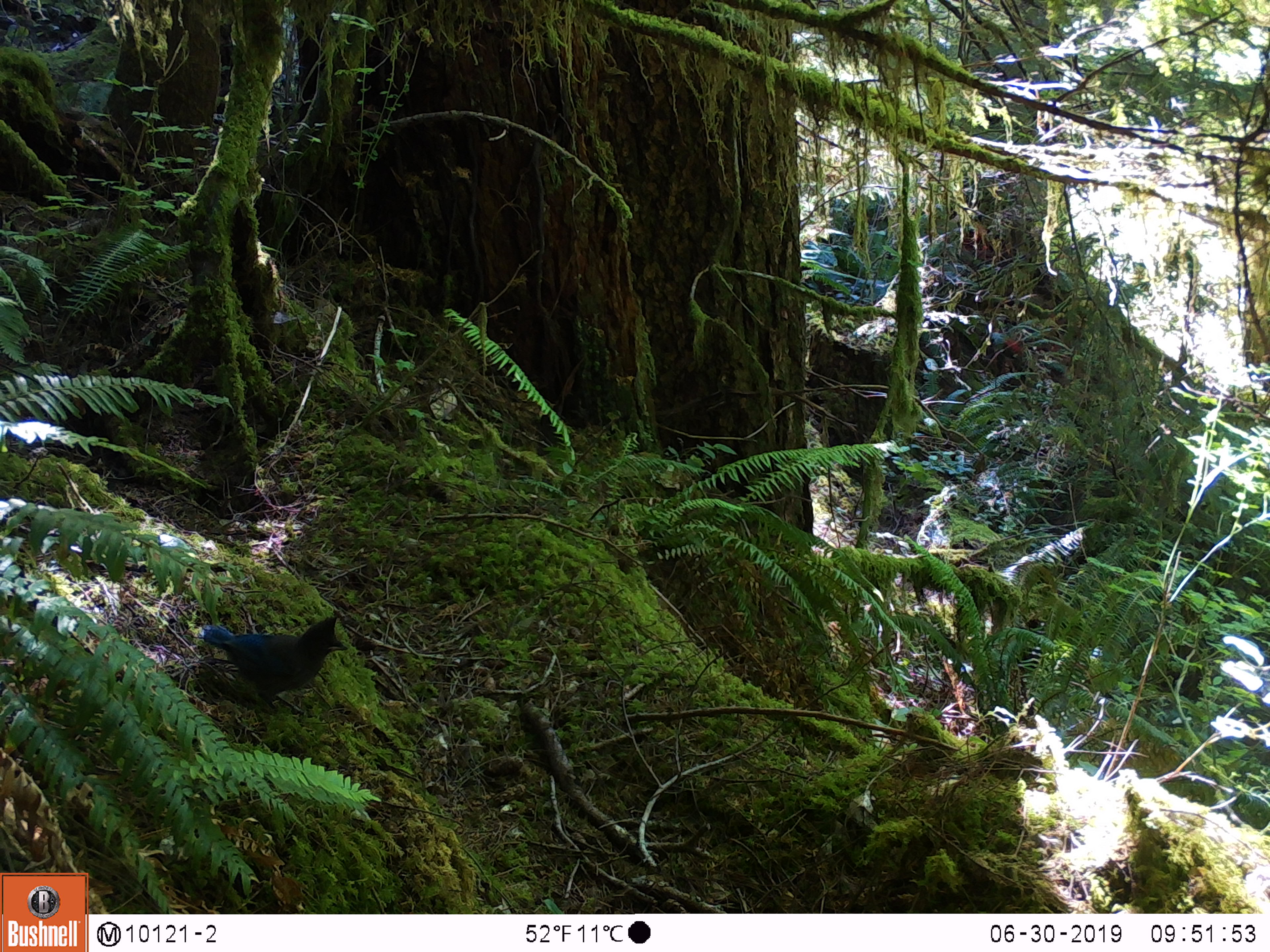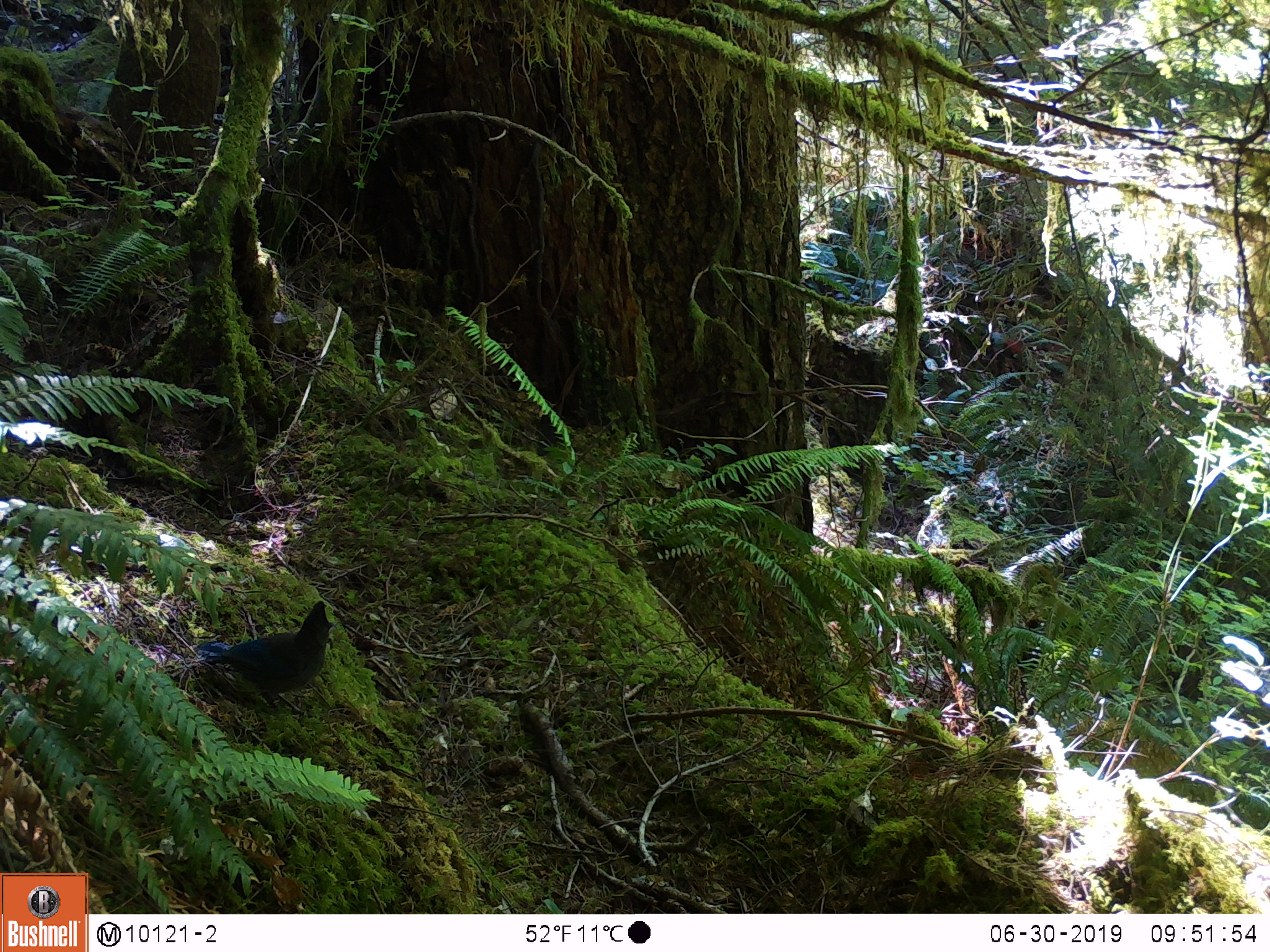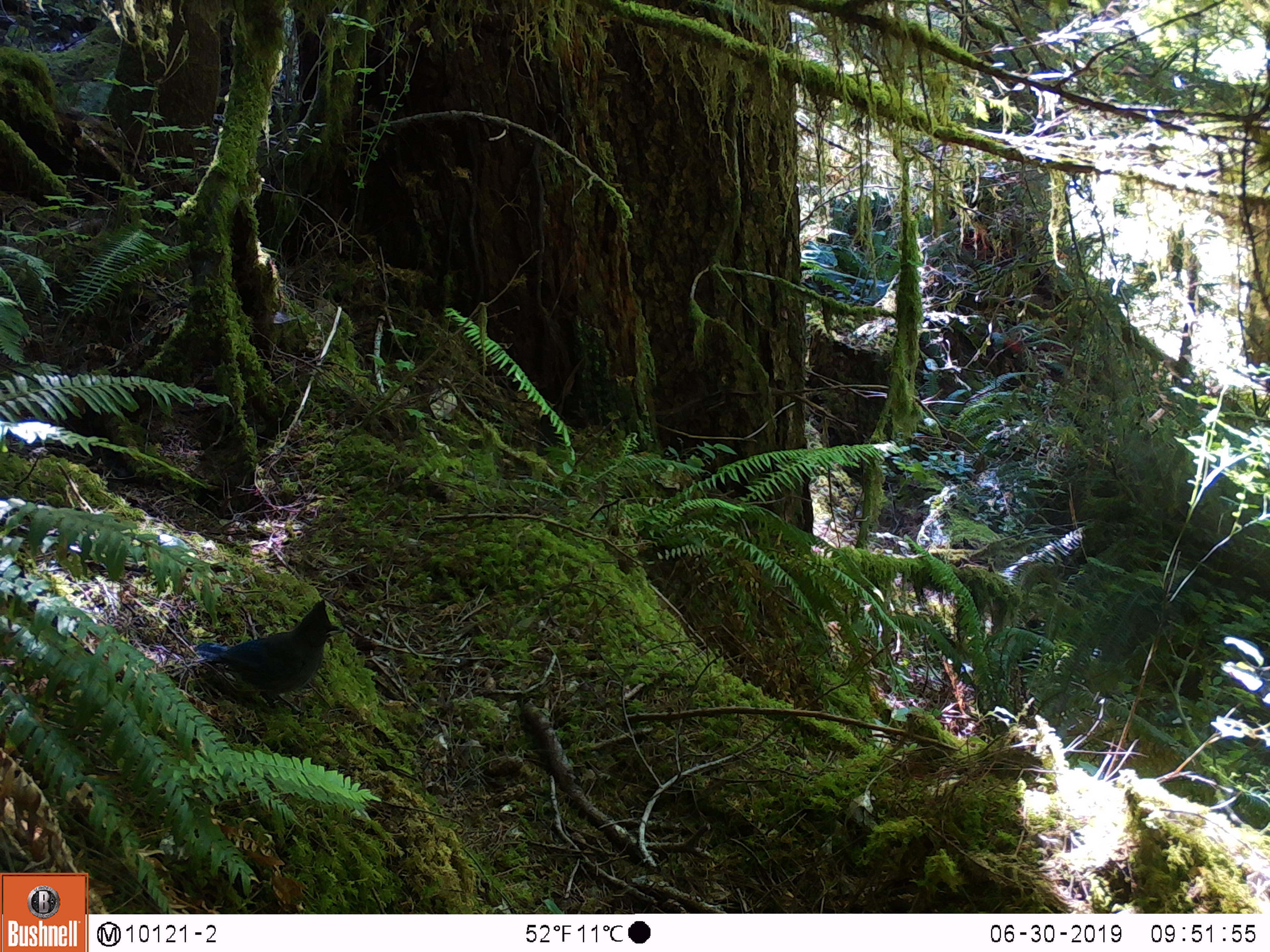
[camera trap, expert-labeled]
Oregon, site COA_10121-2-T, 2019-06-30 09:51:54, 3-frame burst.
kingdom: Animalia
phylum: Chordata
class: Aves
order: Passeriformes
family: Corvidae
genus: Cyanocitta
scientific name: Cyanocitta stelleri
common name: steller's jay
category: stellers jay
Stellers jay (steller's jay) (Cyanocitta stelleri).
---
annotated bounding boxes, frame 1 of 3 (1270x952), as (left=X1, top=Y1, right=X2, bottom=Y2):
stellers jay: (left=198, top=615, right=351, bottom=713)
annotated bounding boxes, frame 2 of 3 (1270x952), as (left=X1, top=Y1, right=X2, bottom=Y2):
stellers jay: (left=200, top=600, right=336, bottom=708)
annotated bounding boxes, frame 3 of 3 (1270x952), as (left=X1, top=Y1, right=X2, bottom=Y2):
stellers jay: (left=186, top=597, right=341, bottom=709)